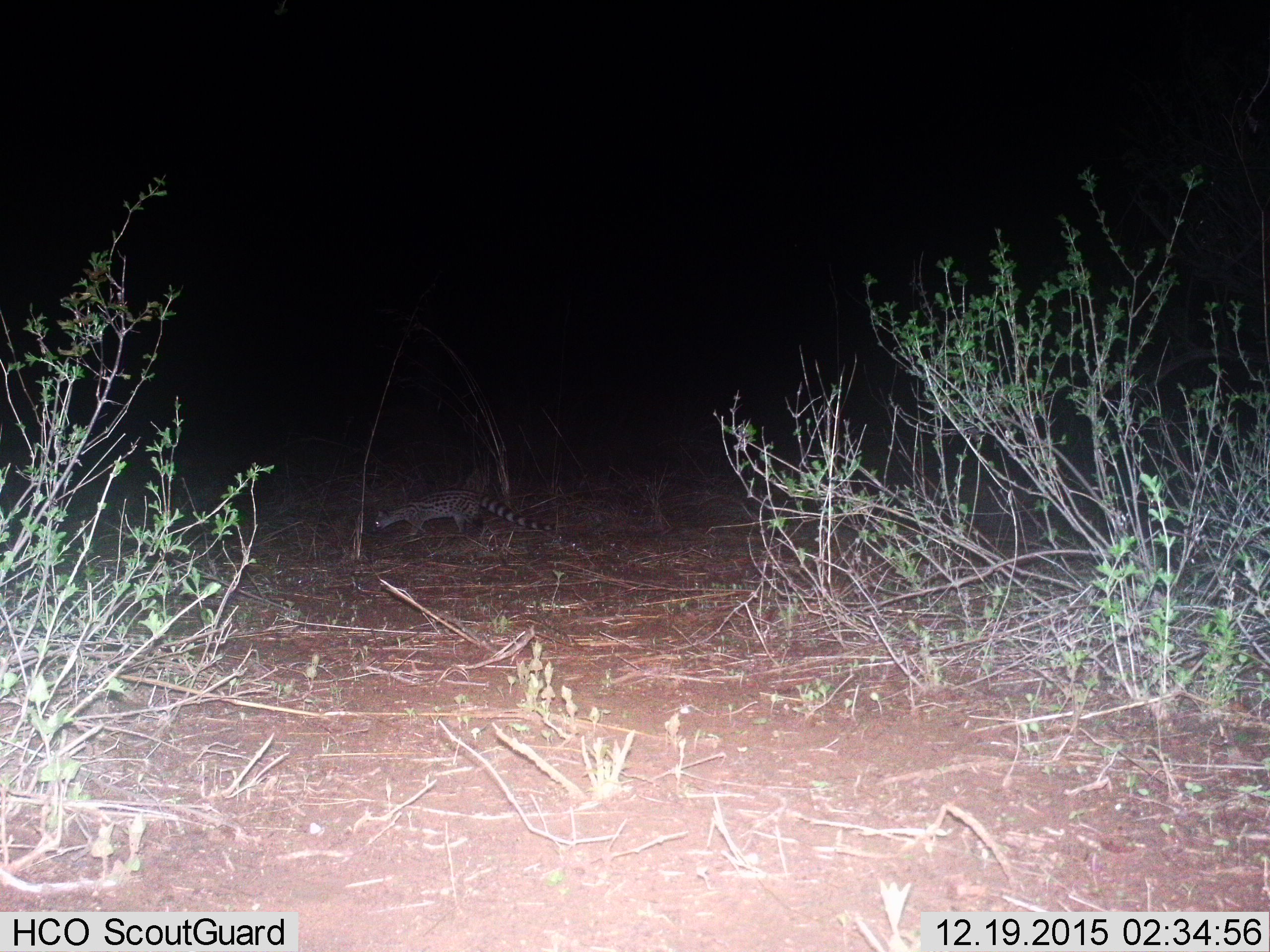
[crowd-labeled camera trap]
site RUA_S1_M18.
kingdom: Animalia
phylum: Chordata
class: Mammalia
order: Carnivora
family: Viverridae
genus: Genetta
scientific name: Genetta genetta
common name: small-spotted genet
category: genetcommonsmallspotted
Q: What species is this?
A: Genetcommonsmallspotted (small-spotted genet) (Genetta genetta).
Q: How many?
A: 1.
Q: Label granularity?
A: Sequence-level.